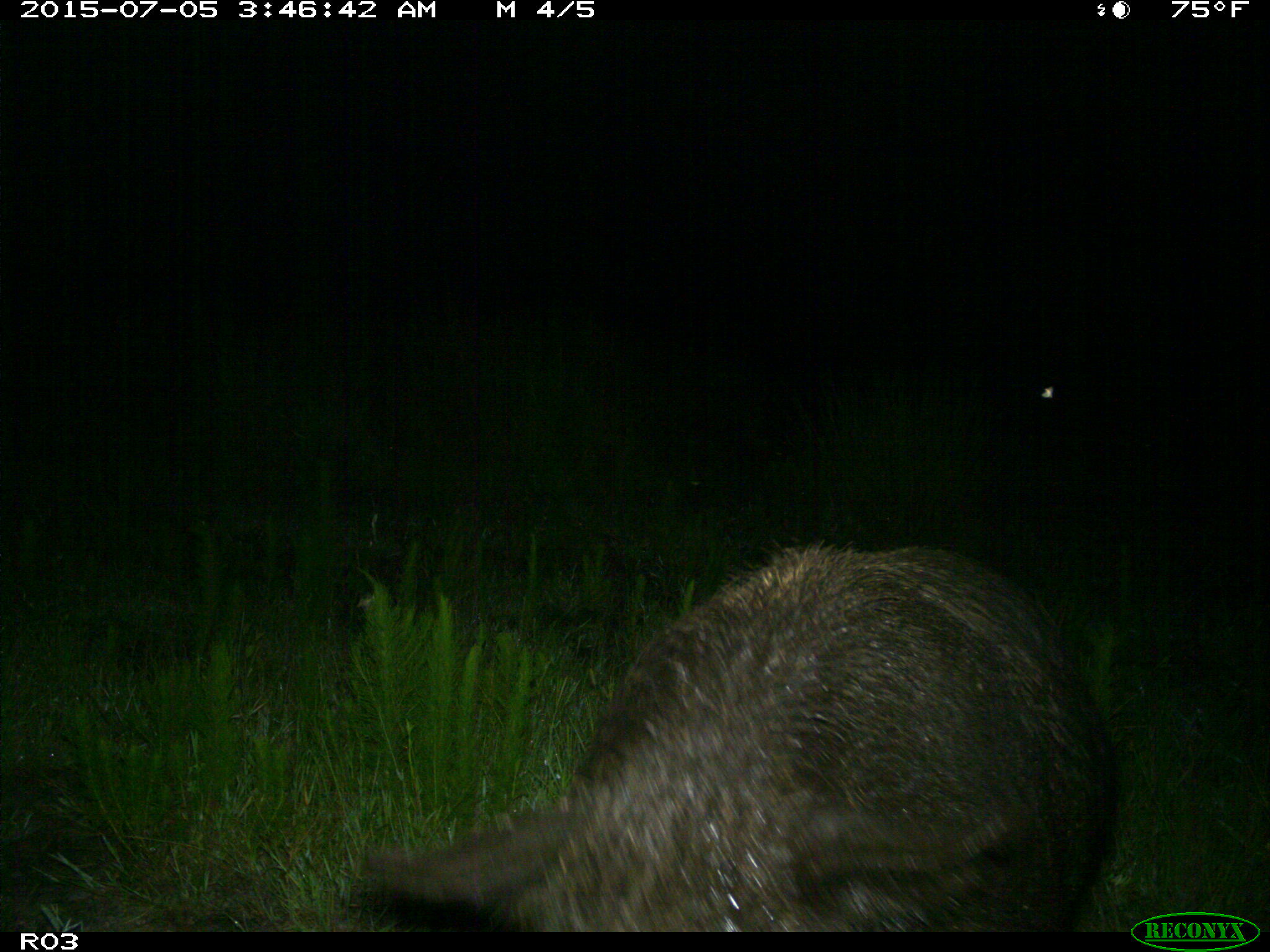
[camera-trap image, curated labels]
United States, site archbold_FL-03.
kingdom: Animalia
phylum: Chordata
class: Mammalia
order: Artiodactyla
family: Suidae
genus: Sus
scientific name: Sus scrofa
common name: wild boar